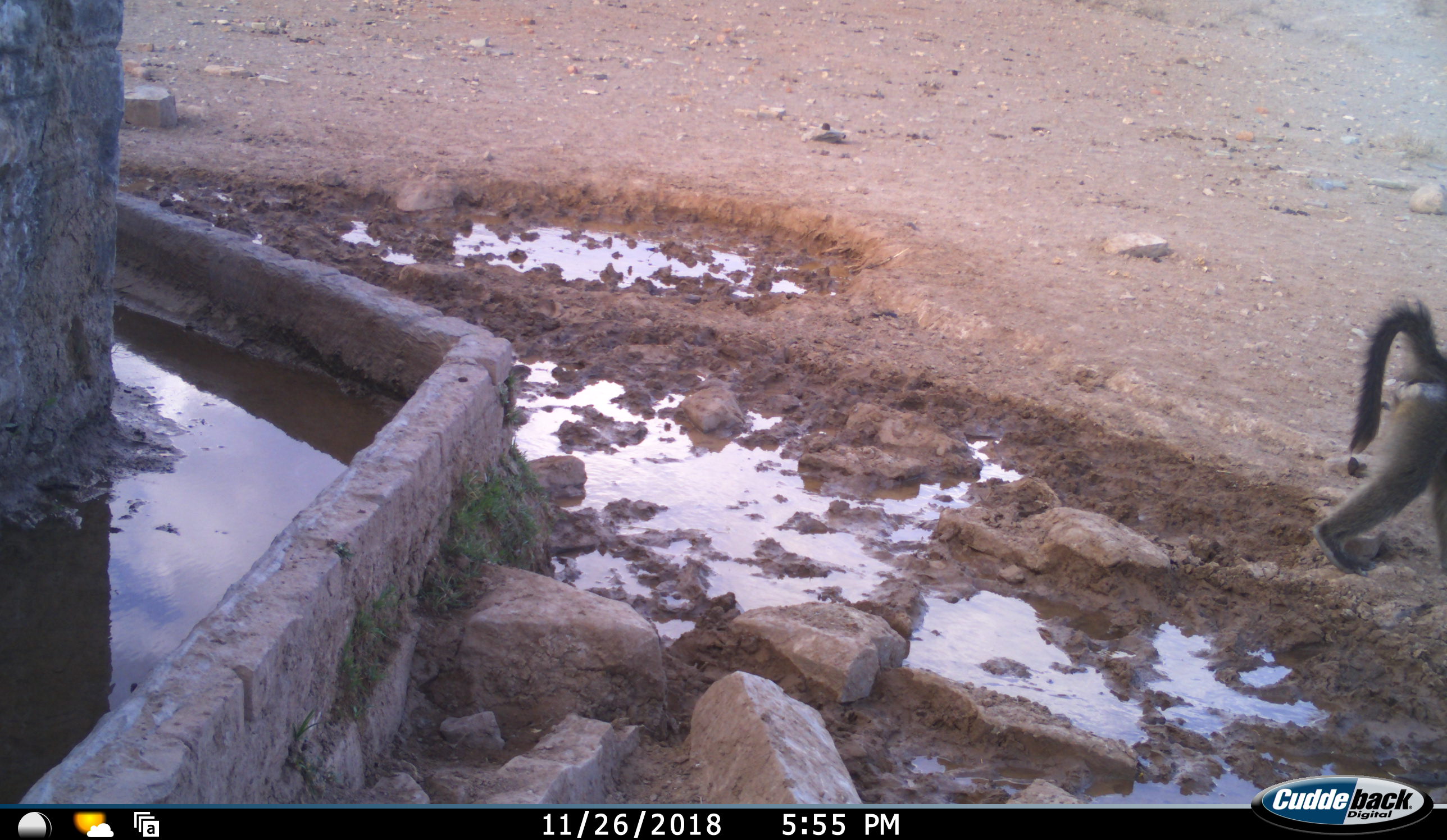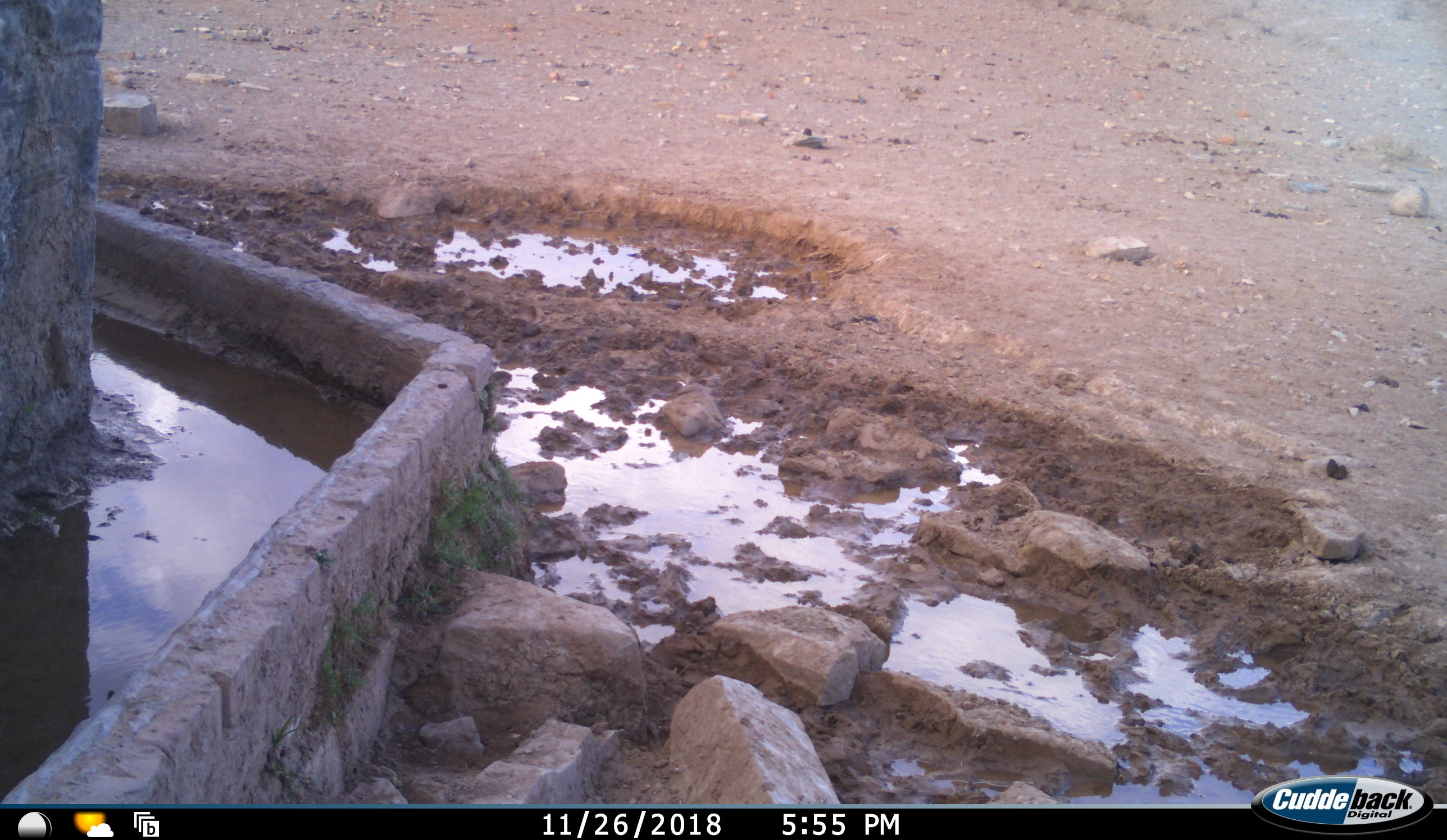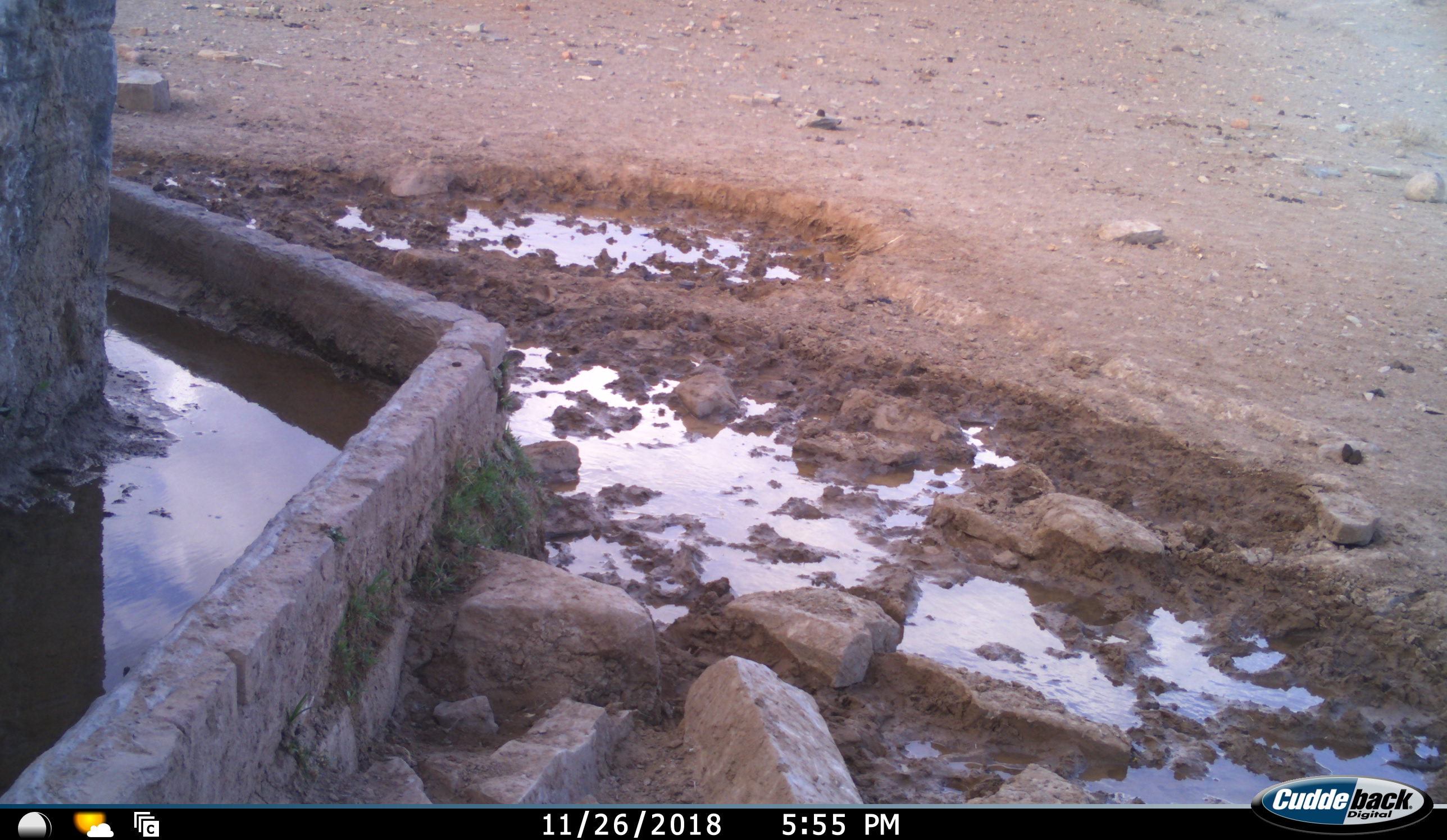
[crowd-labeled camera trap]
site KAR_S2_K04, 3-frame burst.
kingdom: Animalia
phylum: Chordata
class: Mammalia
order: Primates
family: Cercopithecidae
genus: Papio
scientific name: Papio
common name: baboon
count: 1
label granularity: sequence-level